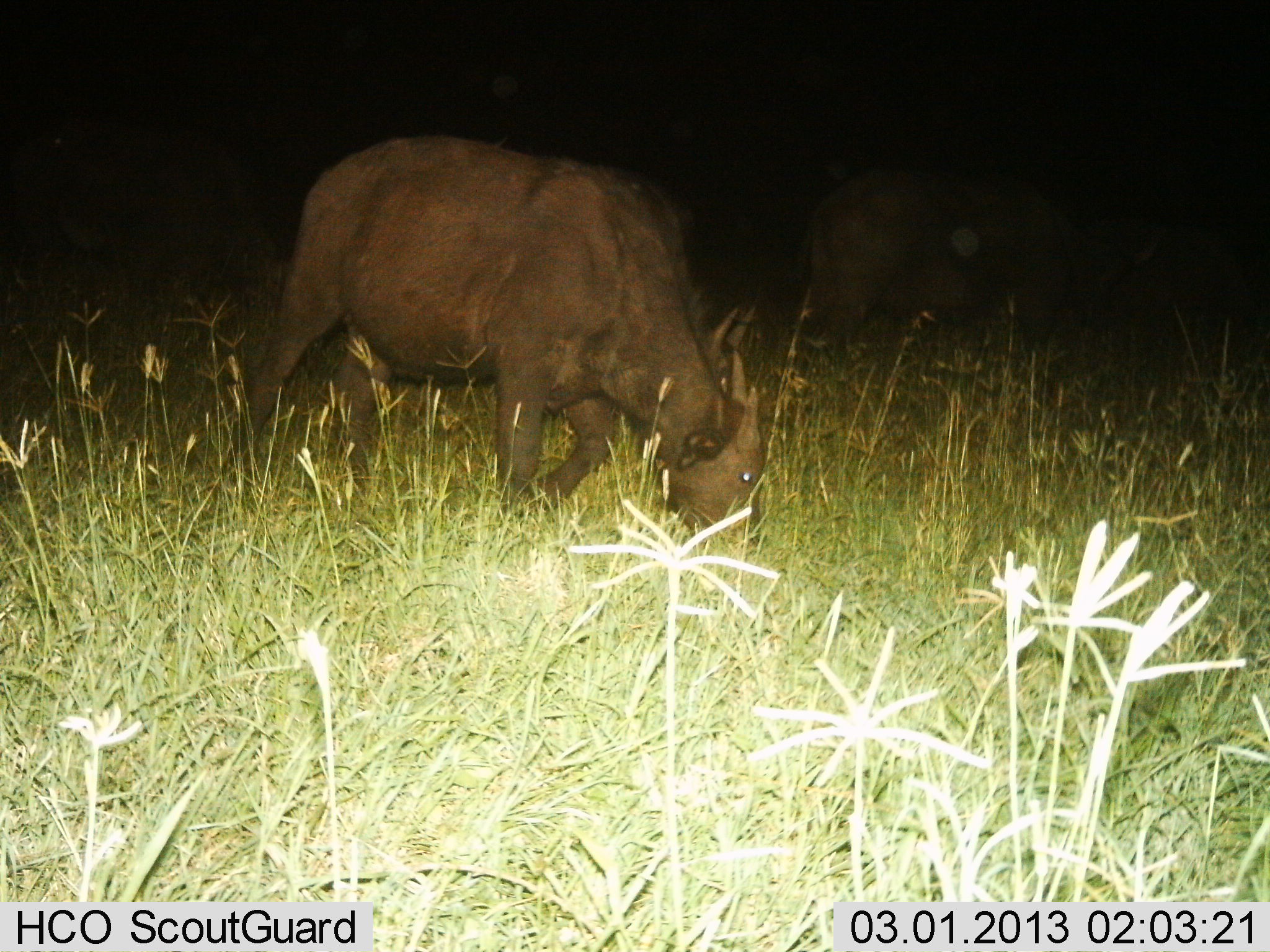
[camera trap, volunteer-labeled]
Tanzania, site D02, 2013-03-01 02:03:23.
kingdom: Animalia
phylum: Chordata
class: Mammalia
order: Artiodactyla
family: Bovidae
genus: Syncerus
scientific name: Syncerus caffer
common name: cape buffalo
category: buffalo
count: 2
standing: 11%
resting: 0%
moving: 17%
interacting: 0%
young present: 0%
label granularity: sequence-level